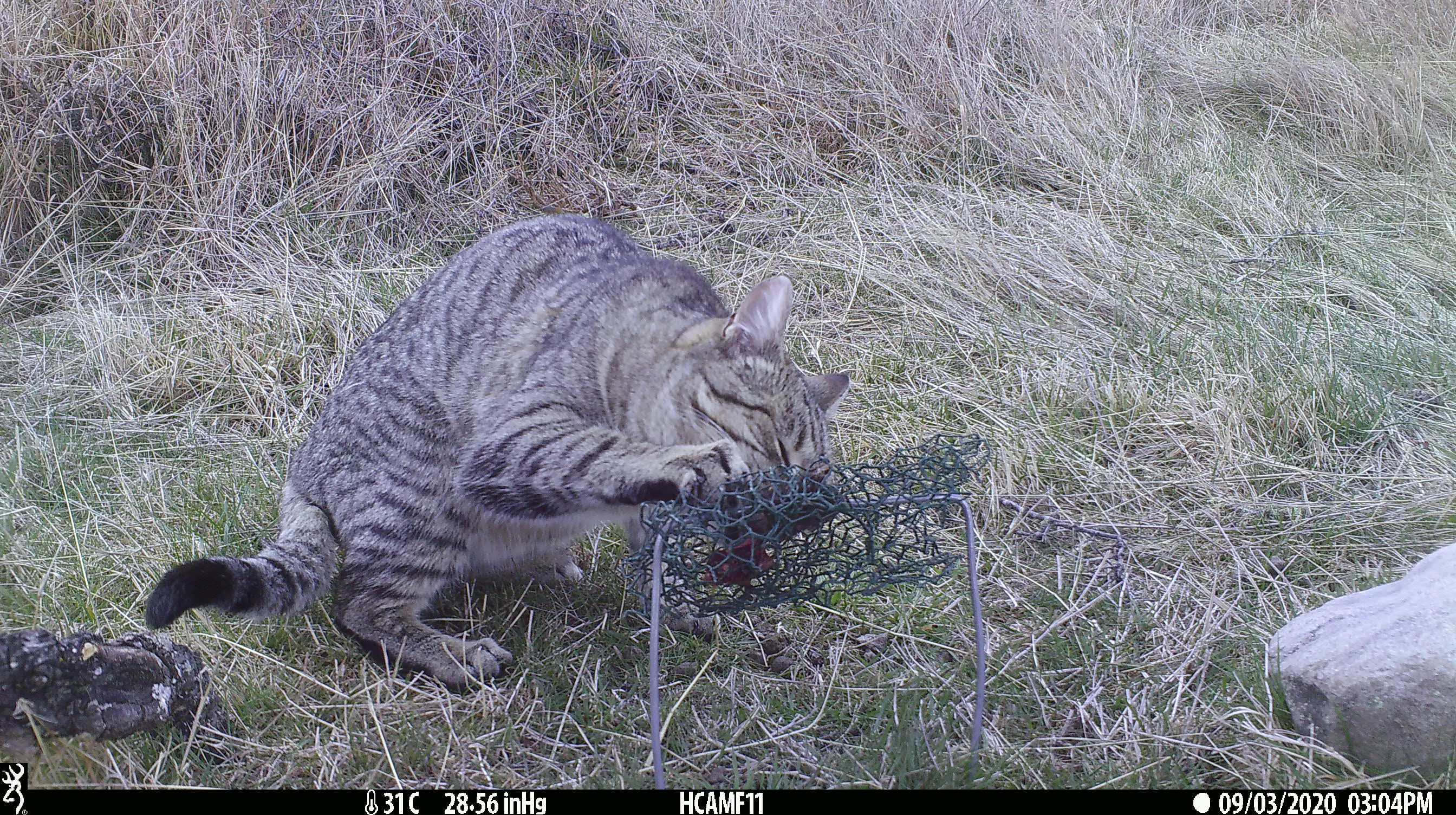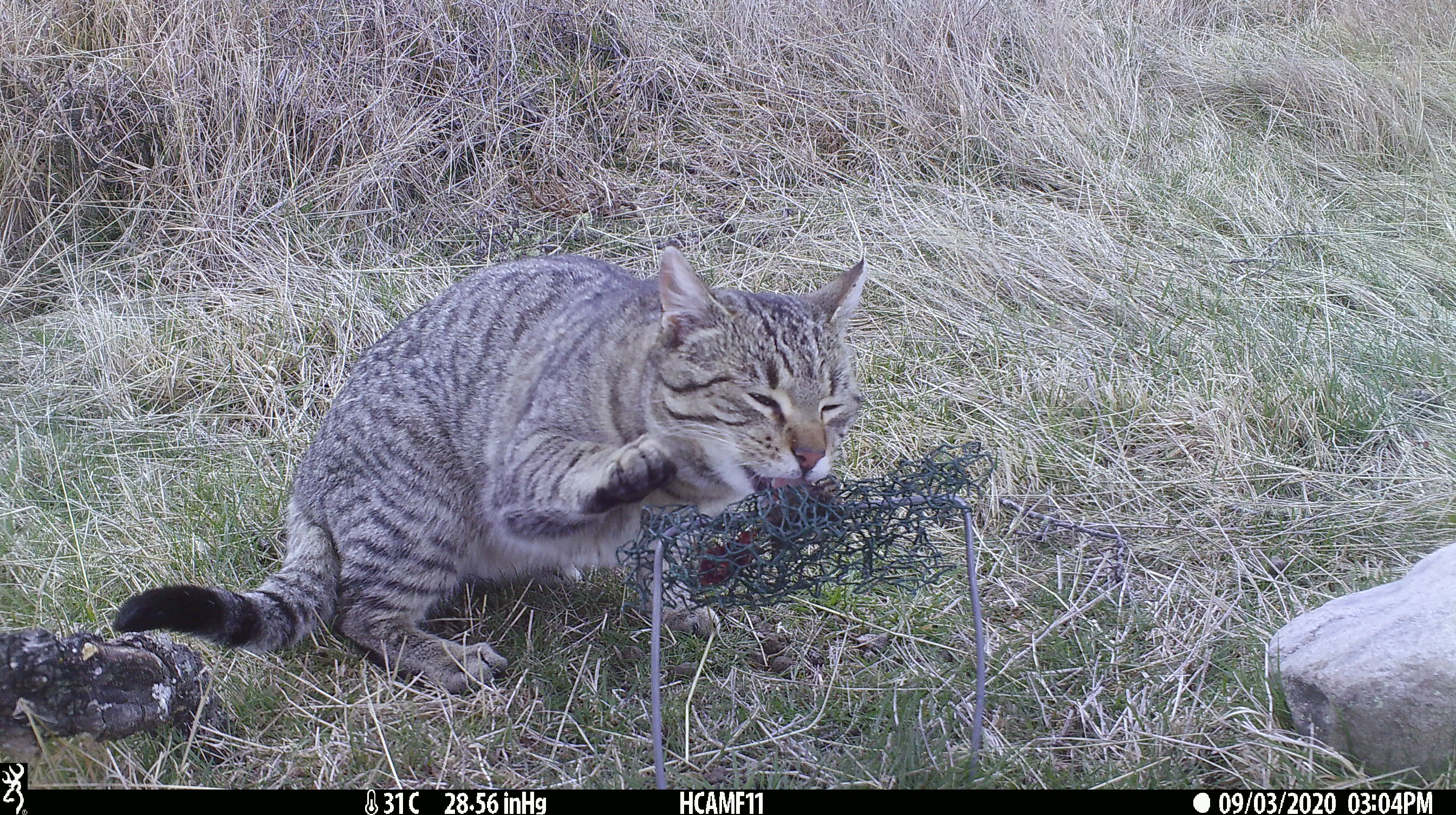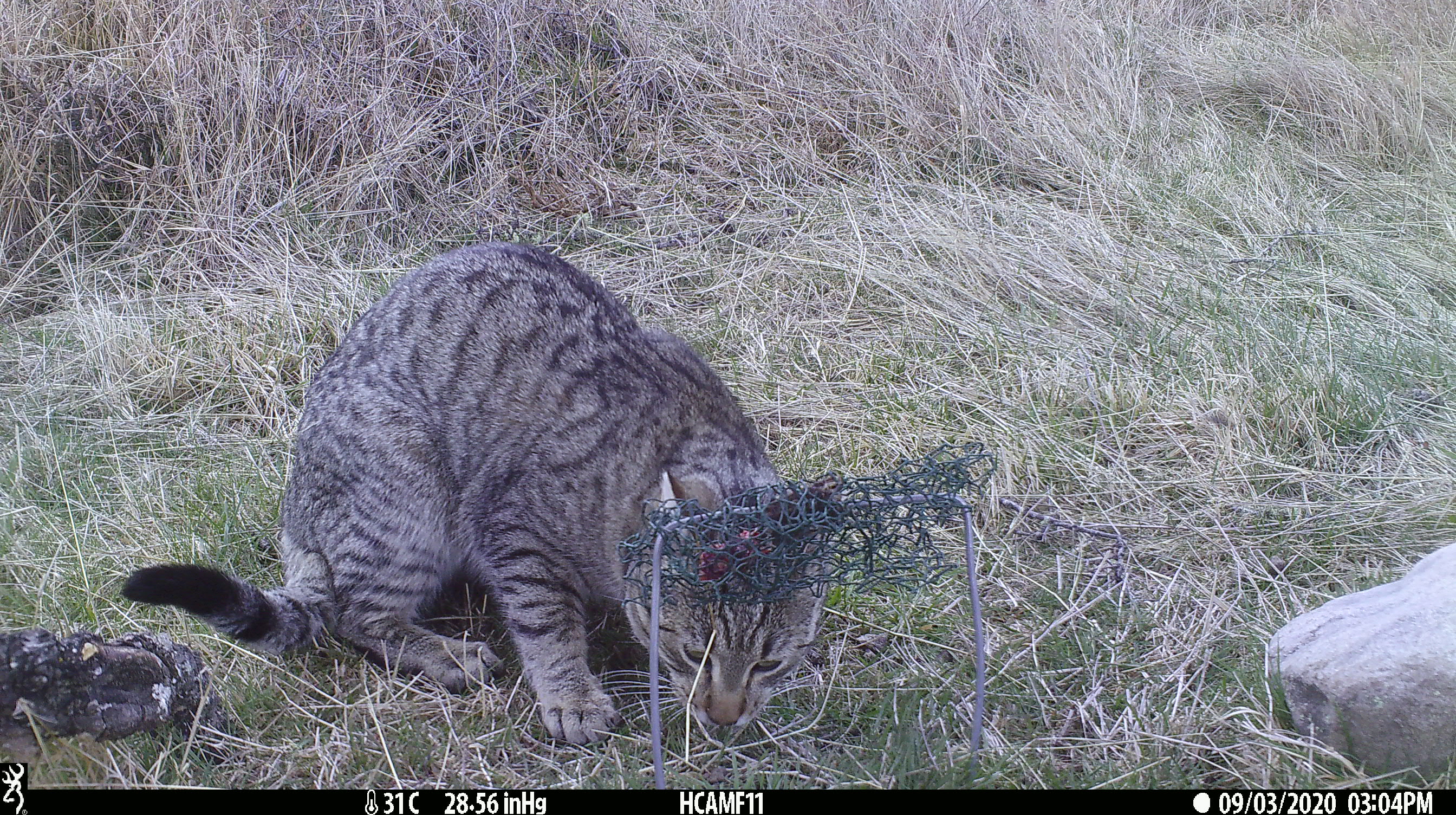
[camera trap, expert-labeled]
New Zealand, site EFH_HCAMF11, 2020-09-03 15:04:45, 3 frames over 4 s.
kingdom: Animalia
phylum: Chordata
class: Mammalia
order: Carnivora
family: Felidae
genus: Felis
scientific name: Felis catus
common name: domestic cat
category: cat